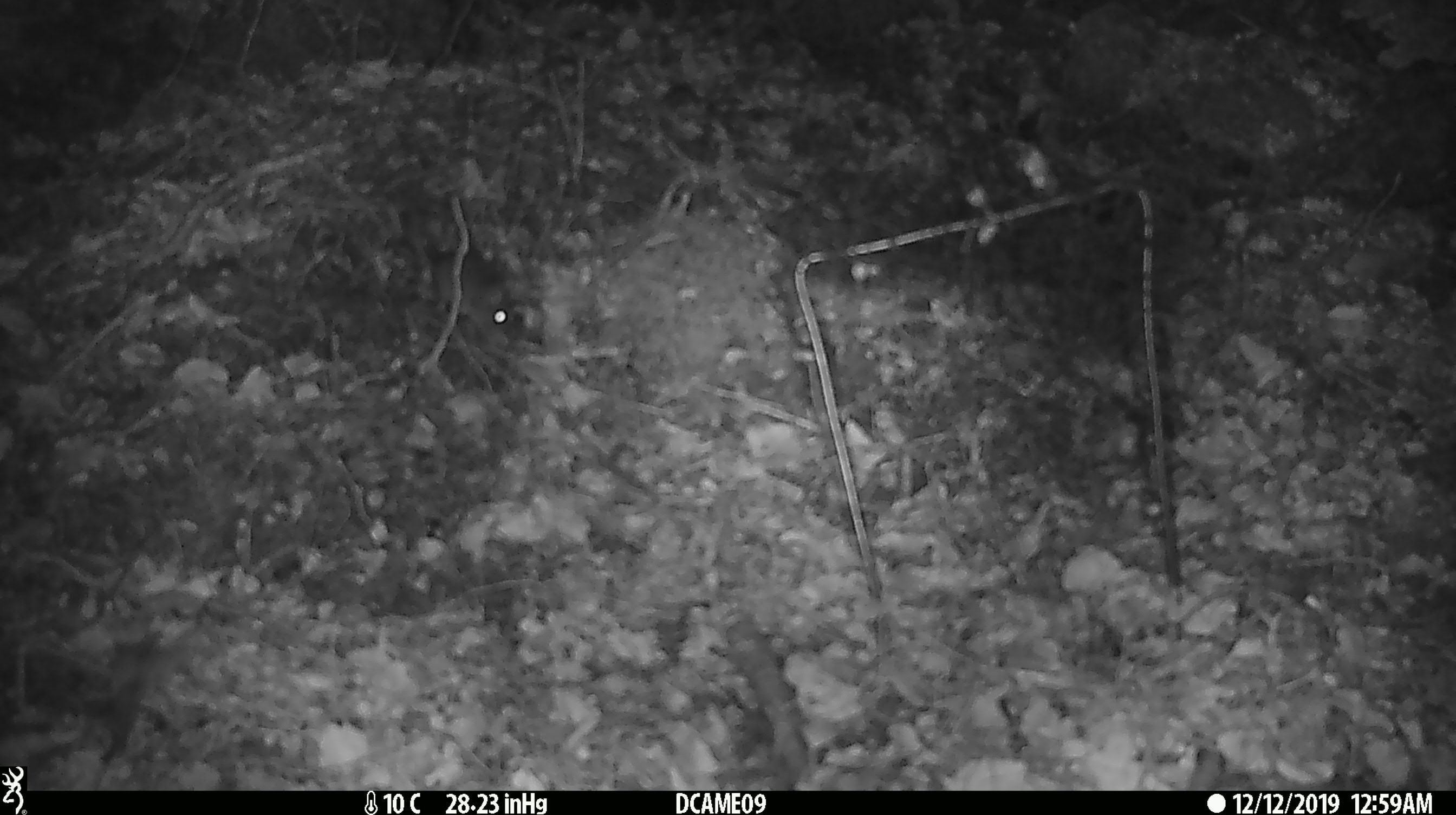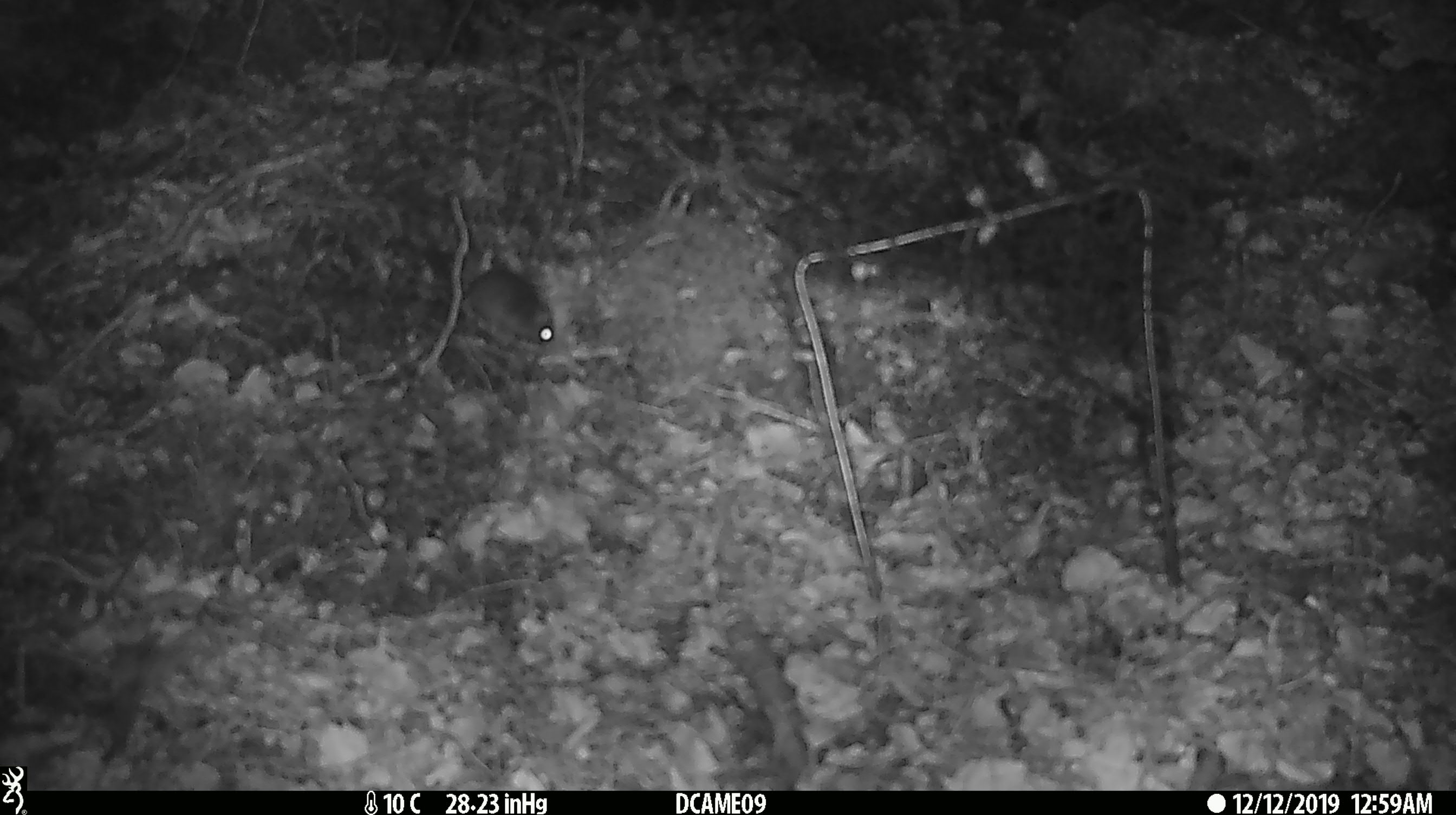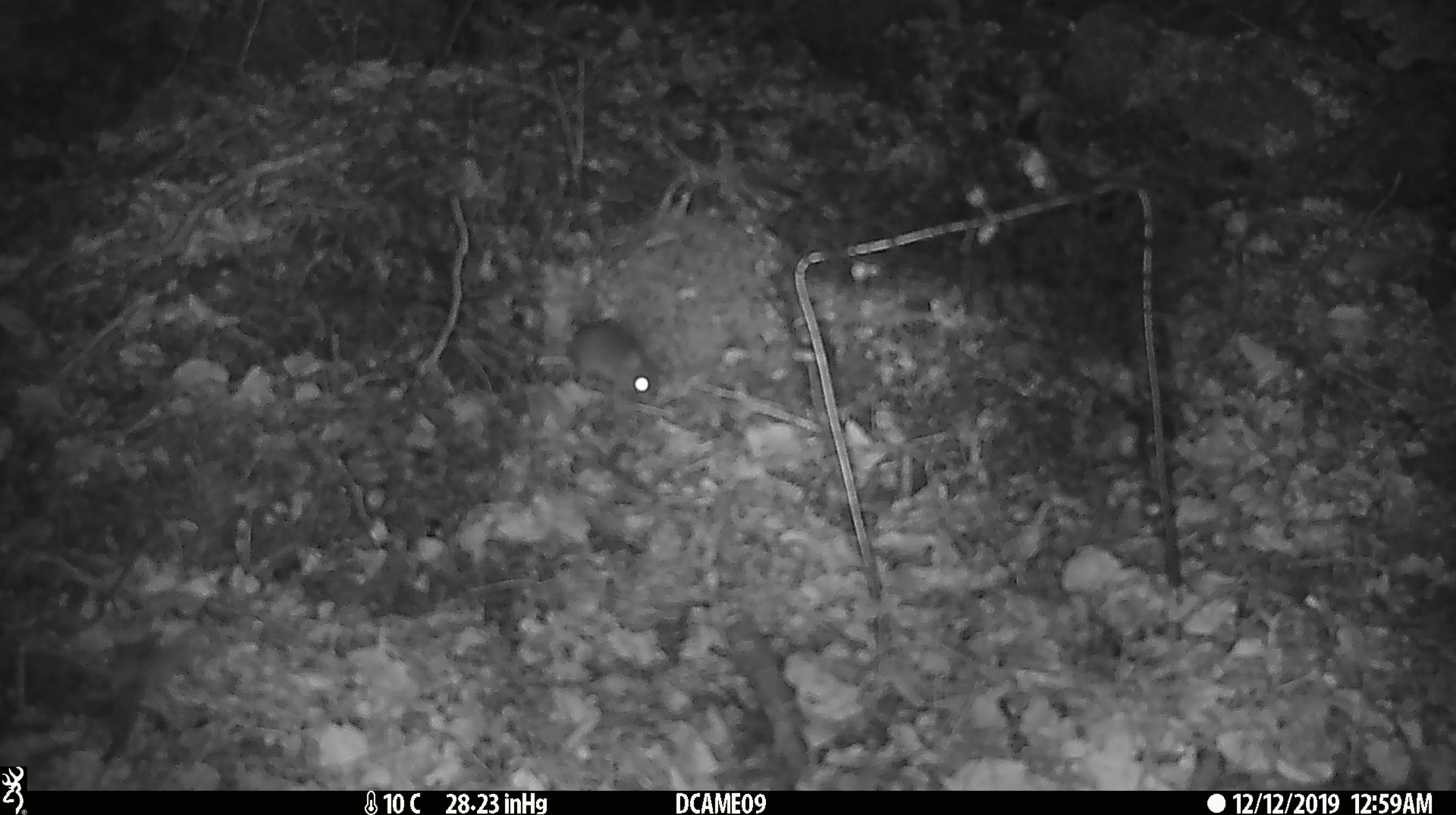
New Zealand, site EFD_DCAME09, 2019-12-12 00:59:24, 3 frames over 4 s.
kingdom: Animalia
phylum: Chordata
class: Mammalia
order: Rodentia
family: Muridae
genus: Mus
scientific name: Mus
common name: mouse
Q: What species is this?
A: Mouse (Mus).